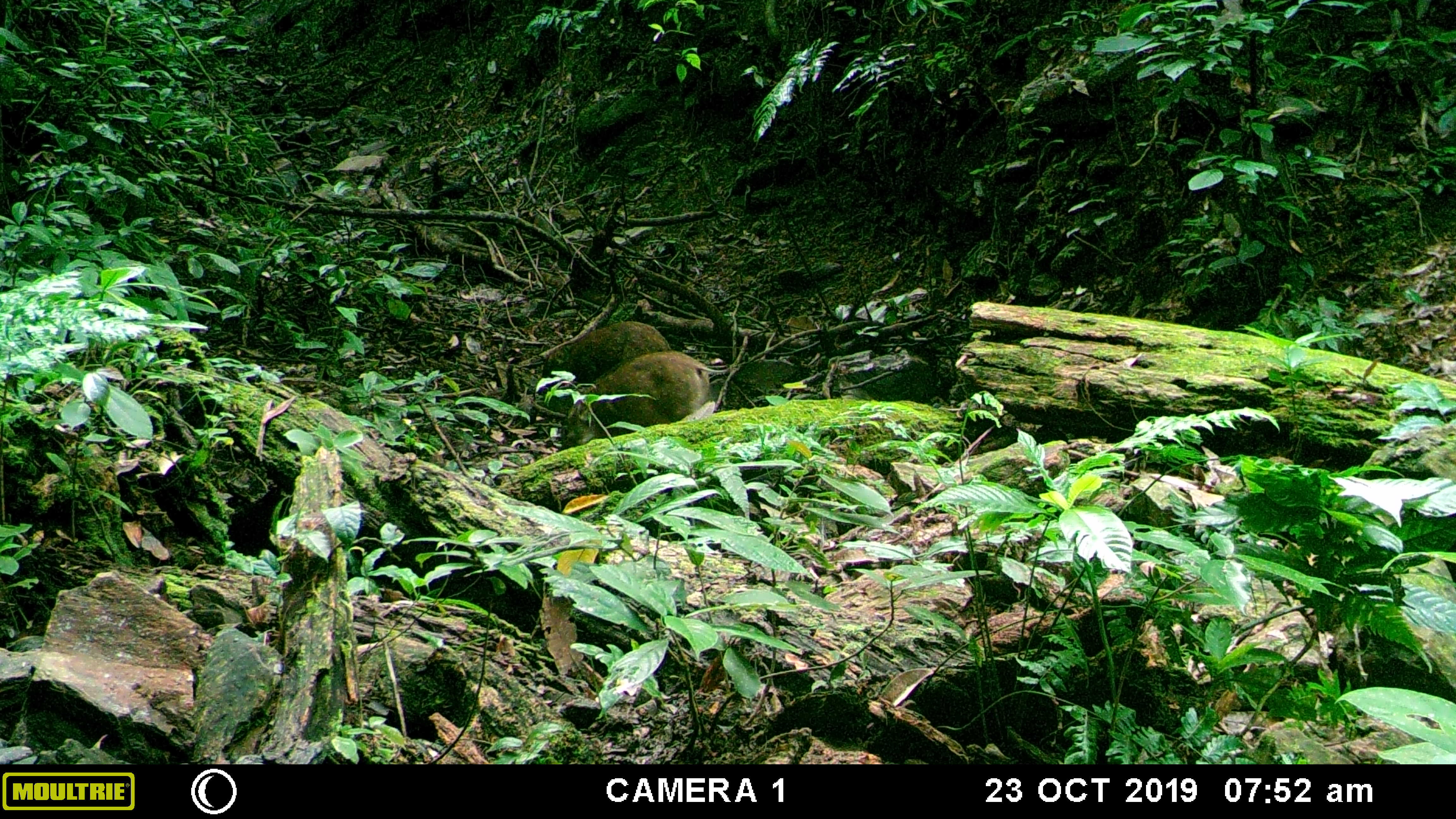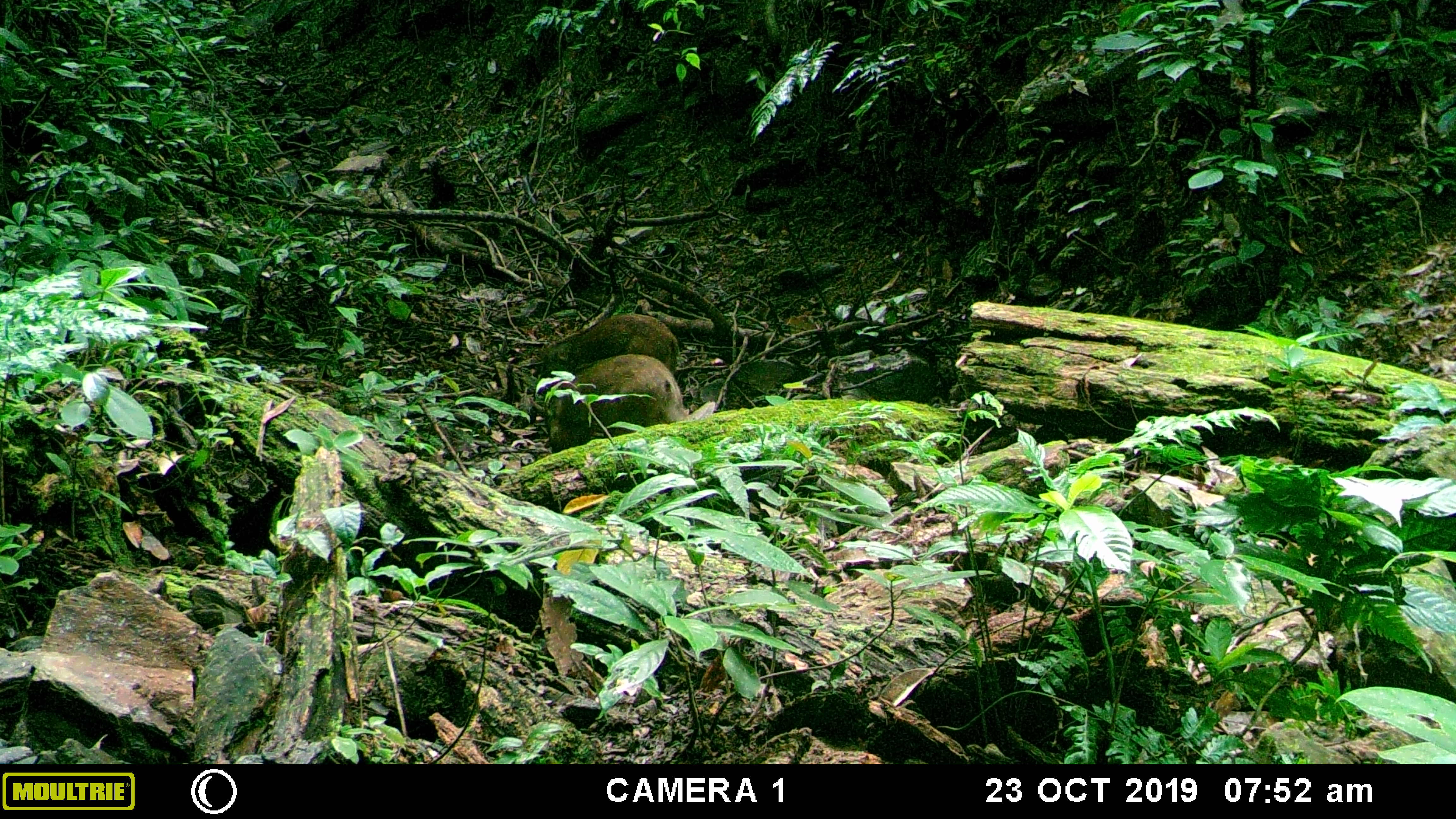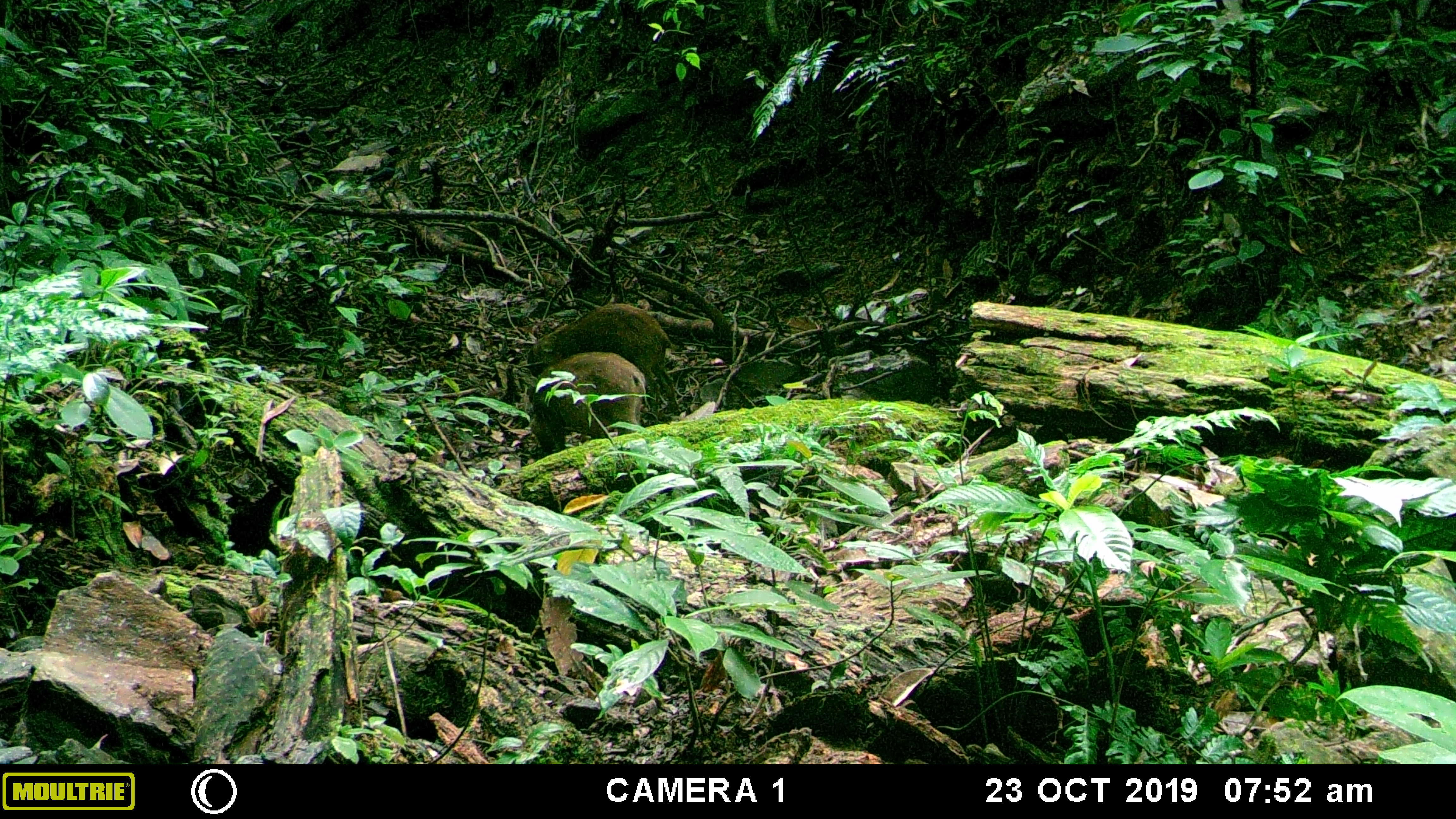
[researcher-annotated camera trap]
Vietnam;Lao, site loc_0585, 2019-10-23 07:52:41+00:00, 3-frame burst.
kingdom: Animalia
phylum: Chordata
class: Mammalia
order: Artiodactyla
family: Suidae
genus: Sus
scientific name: Sus scrofa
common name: eurasian wild pig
Eurasian wild pig (Sus scrofa). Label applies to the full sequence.